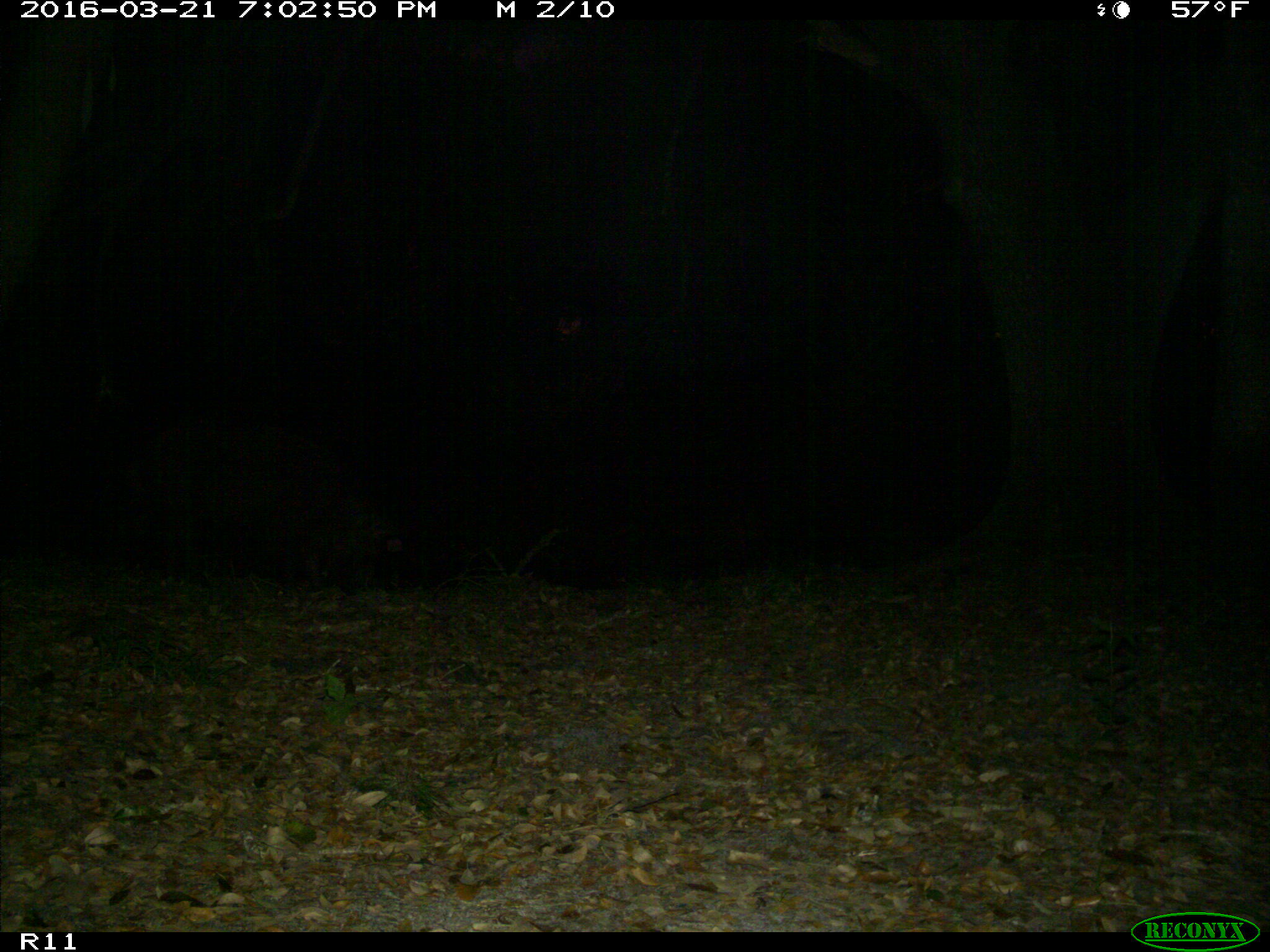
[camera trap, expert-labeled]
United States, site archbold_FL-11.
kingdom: Animalia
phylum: Chordata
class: Mammalia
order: Artiodactyla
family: Suidae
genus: Sus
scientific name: Sus scrofa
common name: wild boar